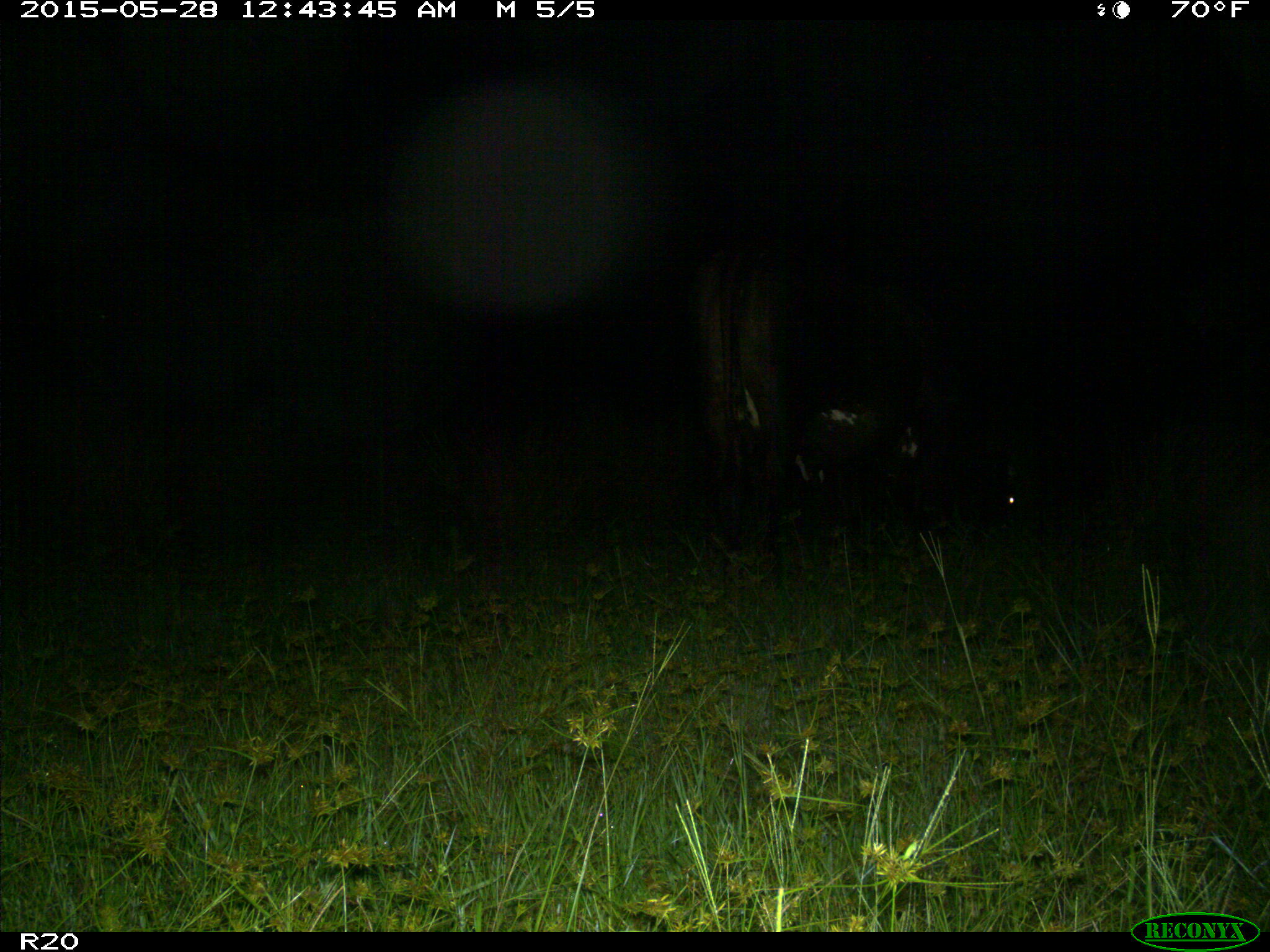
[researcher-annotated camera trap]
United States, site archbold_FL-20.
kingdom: Animalia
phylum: Chordata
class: Mammalia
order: Artiodactyla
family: Bovidae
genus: Bos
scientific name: Bos taurus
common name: domestic cow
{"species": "Bos taurus (domestic cow)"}